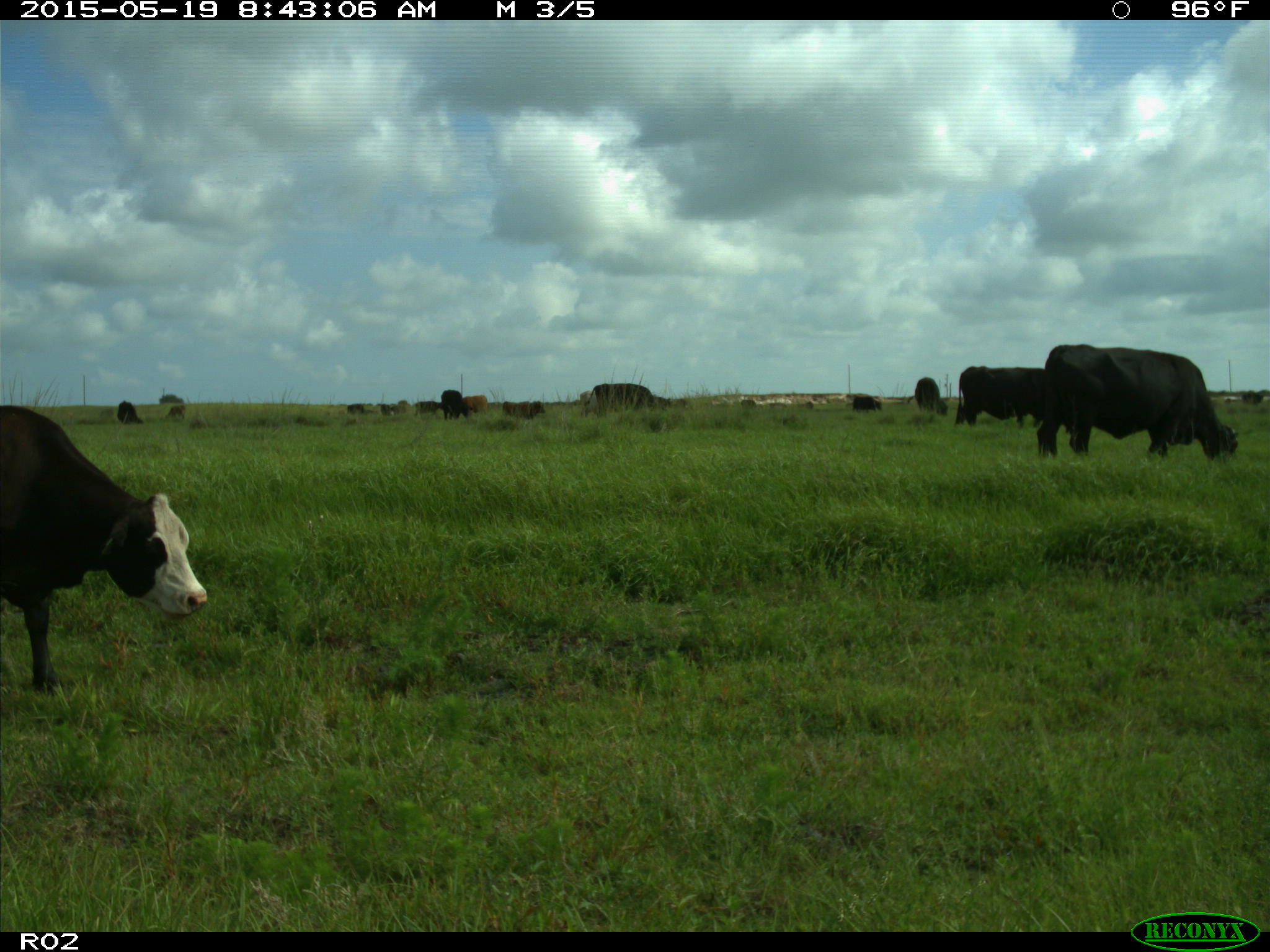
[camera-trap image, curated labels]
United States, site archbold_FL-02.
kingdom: Animalia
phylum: Chordata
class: Mammalia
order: Artiodactyla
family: Bovidae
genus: Bos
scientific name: Bos taurus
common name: domestic cow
Bos taurus (domestic cow).